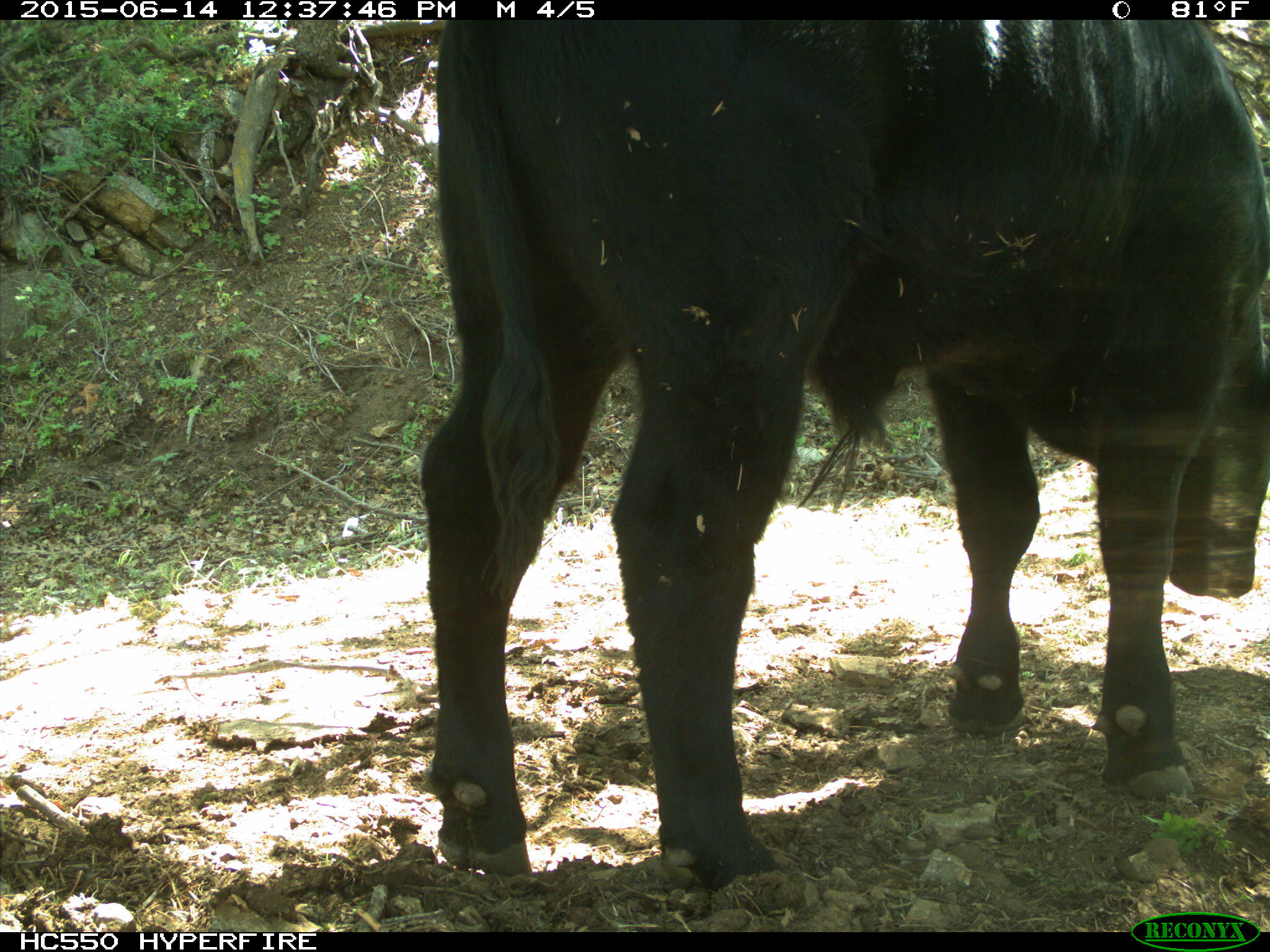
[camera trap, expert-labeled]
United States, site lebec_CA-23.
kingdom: Animalia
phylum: Chordata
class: Mammalia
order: Artiodactyla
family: Bovidae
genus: Bos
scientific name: Bos taurus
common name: domestic cow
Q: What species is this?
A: Bos taurus (domestic cow).